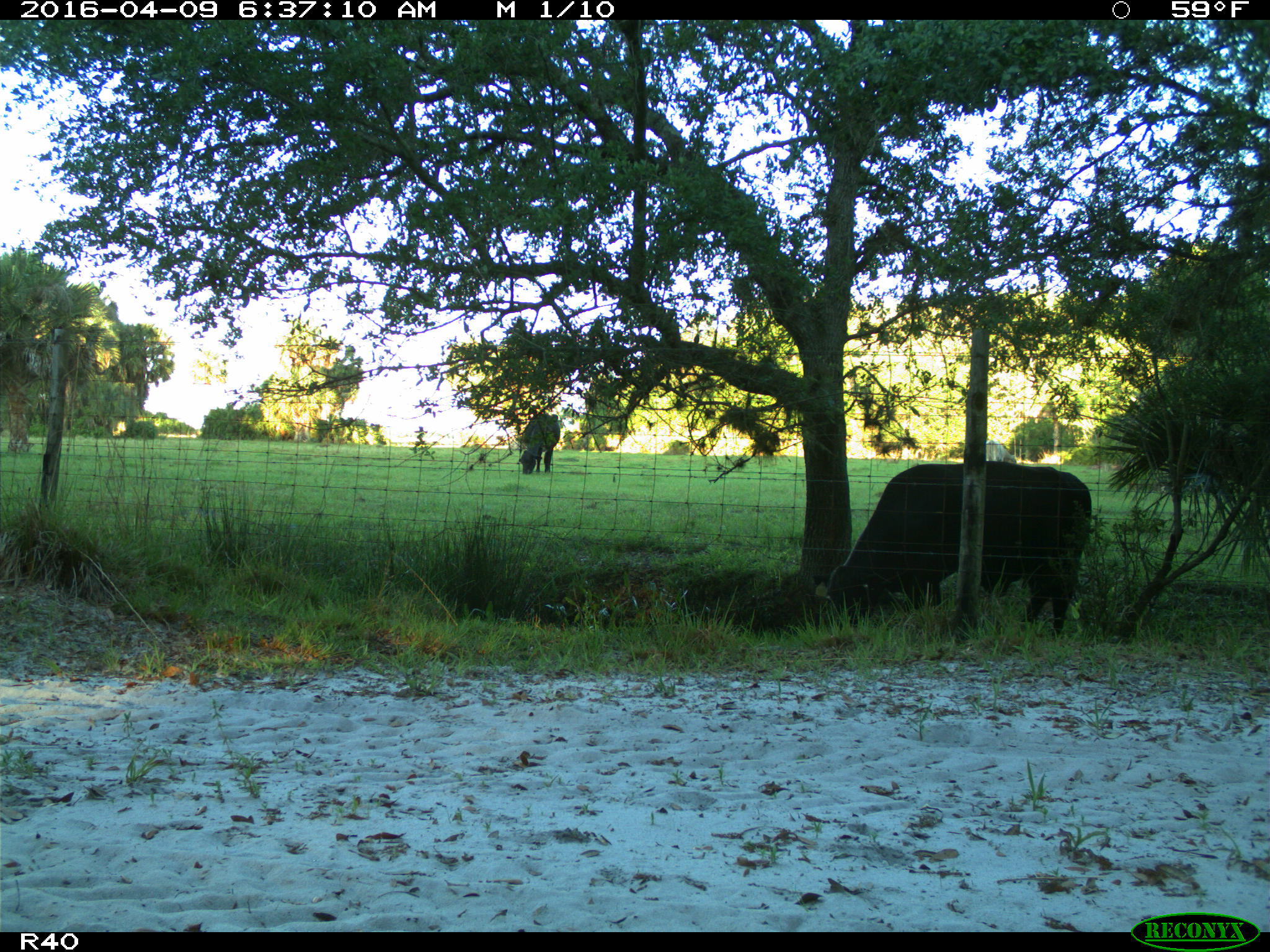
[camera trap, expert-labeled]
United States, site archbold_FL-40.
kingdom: Animalia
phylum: Chordata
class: Mammalia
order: Artiodactyla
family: Bovidae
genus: Bos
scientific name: Bos taurus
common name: domestic cow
Bos taurus (domestic cow).